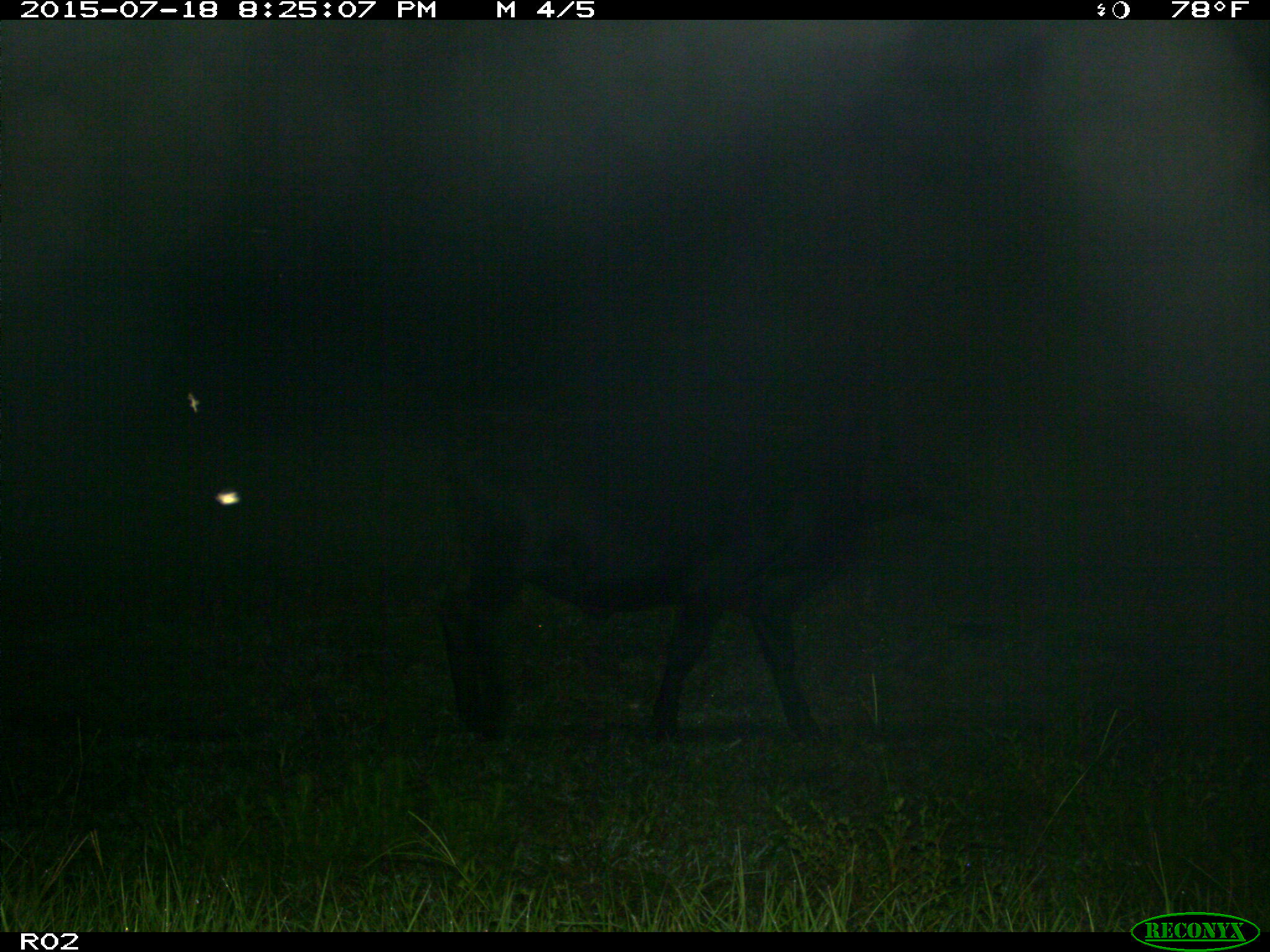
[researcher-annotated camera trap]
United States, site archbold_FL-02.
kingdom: Animalia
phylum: Chordata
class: Mammalia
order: Artiodactyla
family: Bovidae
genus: Bos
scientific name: Bos taurus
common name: domestic cow